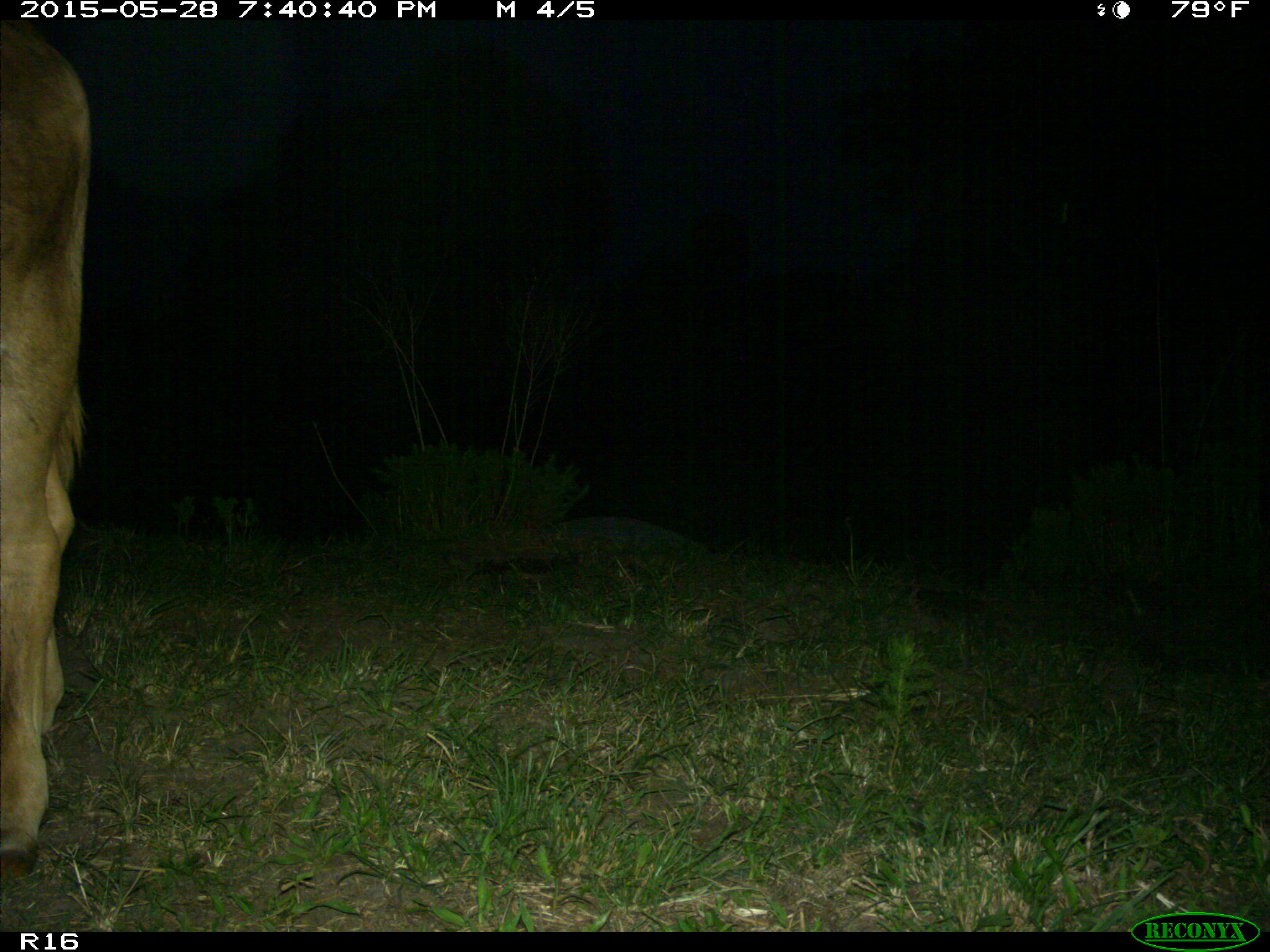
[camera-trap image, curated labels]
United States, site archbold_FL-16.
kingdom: Animalia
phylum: Chordata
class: Mammalia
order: Artiodactyla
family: Bovidae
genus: Bos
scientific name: Bos taurus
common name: domestic cow